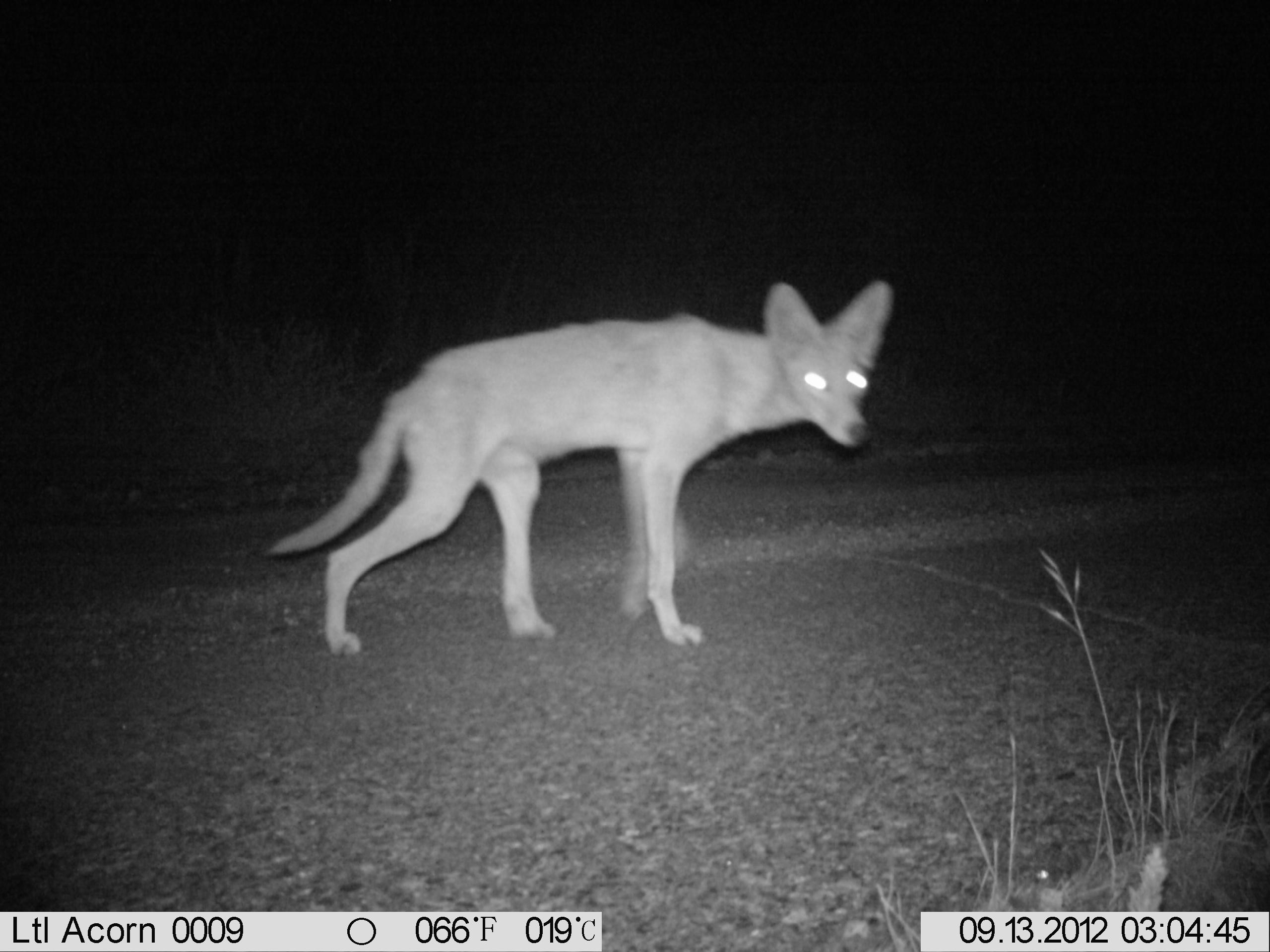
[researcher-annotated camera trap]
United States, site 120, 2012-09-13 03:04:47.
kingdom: Animalia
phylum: Chordata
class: Mammalia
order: Carnivora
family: Canidae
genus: Canis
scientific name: Canis latrans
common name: coyote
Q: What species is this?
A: Coyote (Canis latrans).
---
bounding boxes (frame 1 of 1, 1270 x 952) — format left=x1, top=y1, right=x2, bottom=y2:
coyote: left=270, top=274, right=903, bottom=670